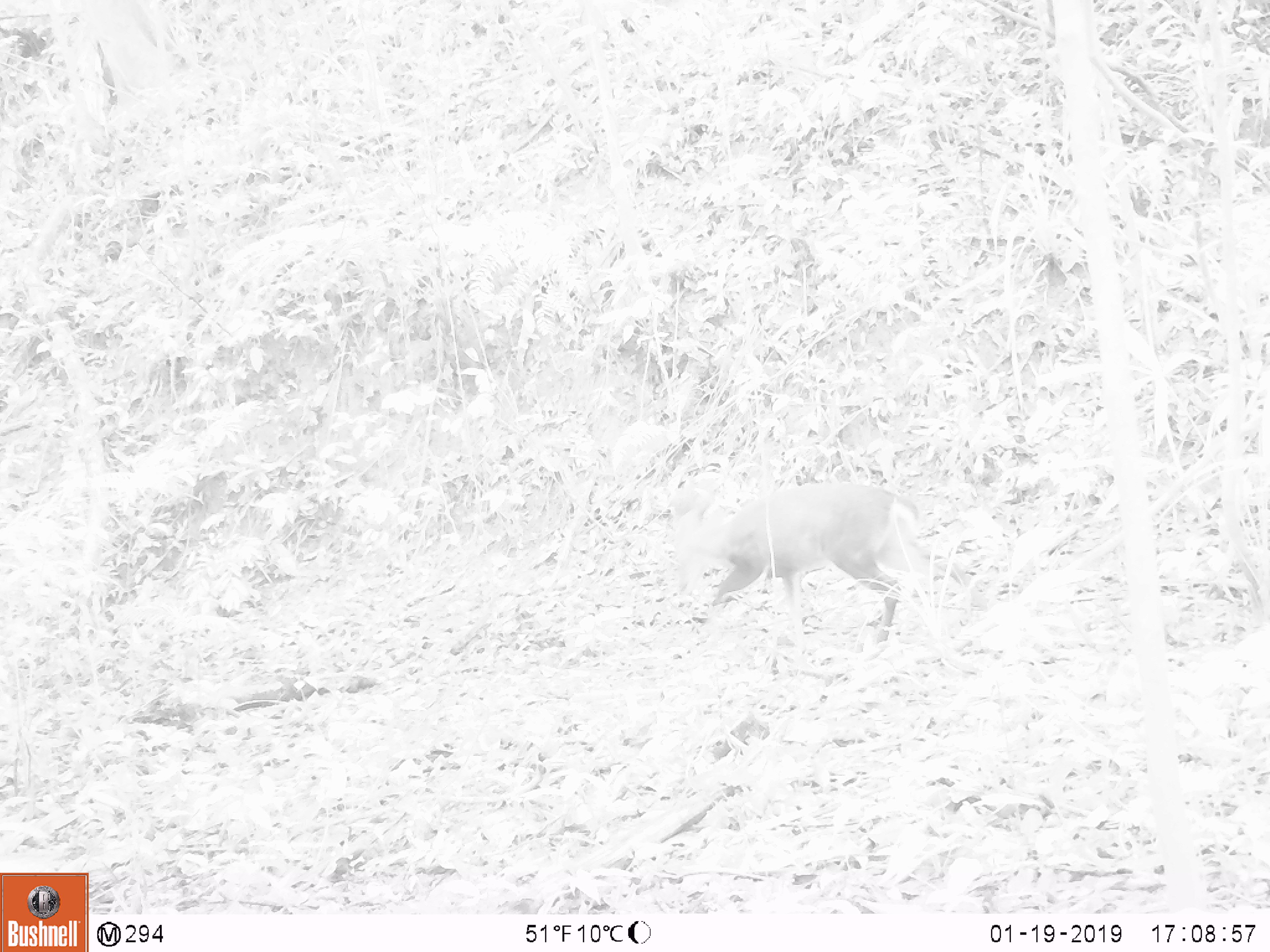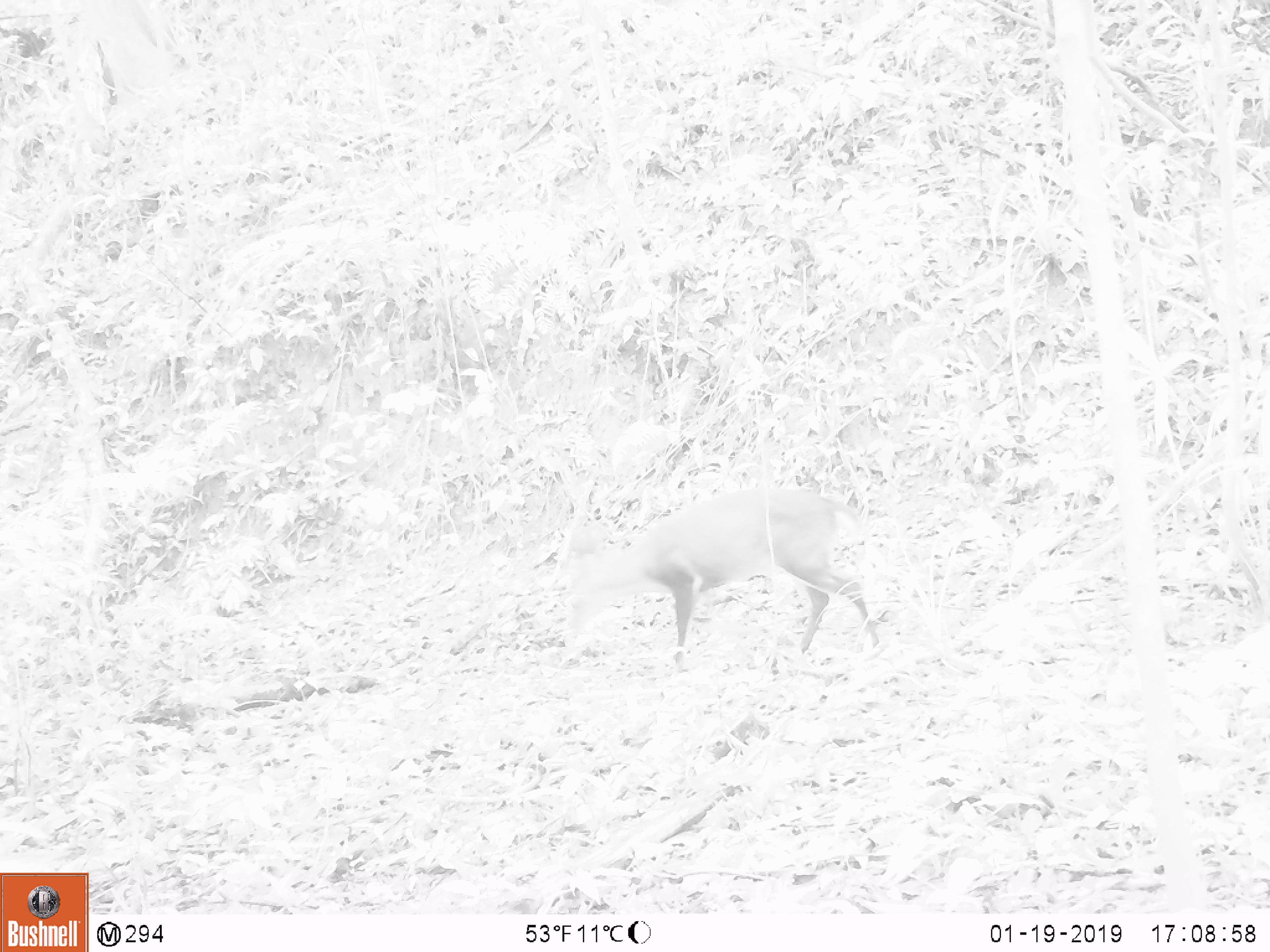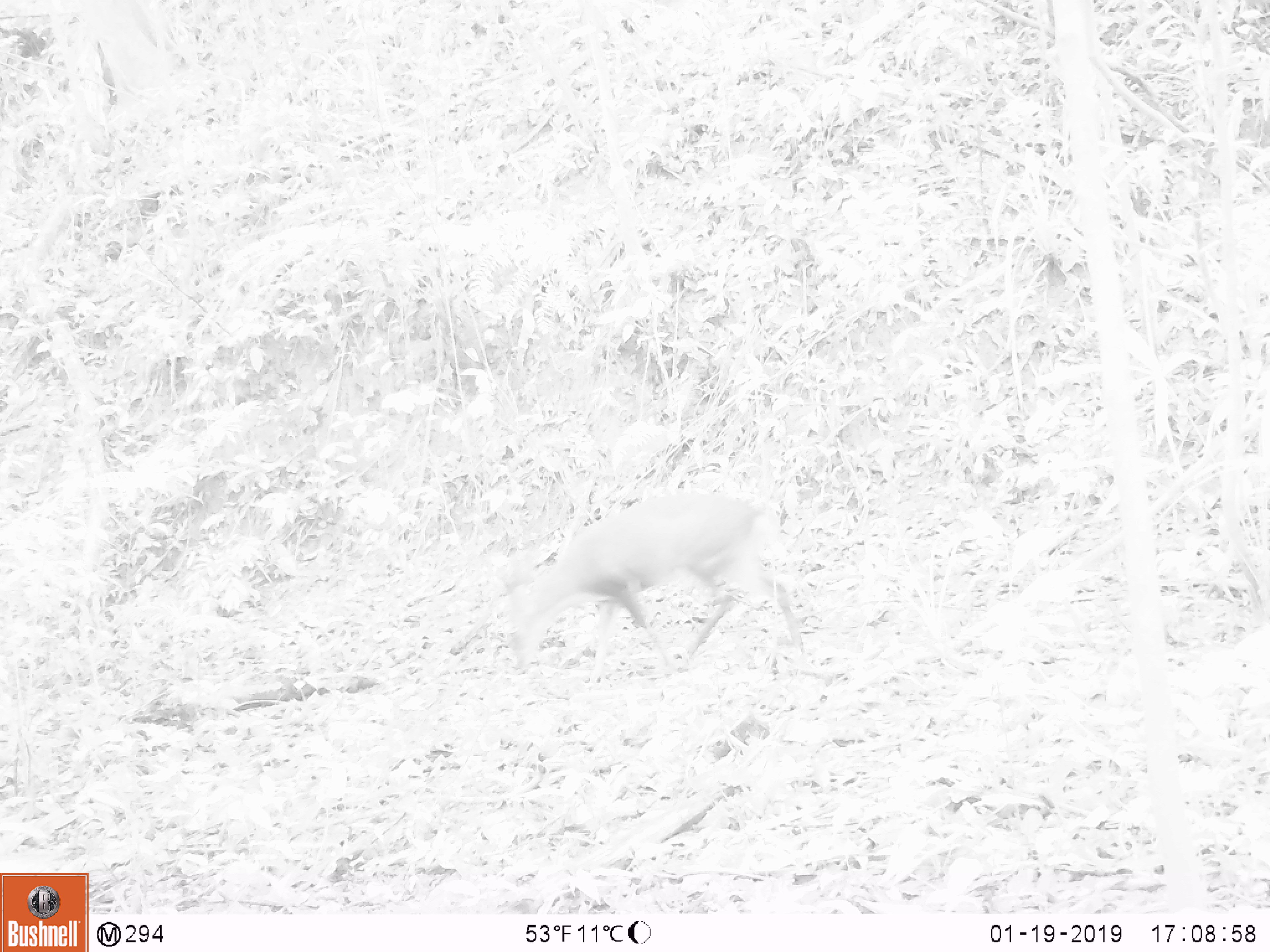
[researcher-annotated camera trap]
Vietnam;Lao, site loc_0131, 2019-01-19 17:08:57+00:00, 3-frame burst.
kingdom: Animalia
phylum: Chordata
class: Mammalia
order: Artiodactyla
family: Cervidae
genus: Muntiacus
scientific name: Muntiacus vuquangensis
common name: large-antlered muntjac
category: large antlered muntjac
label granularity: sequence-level